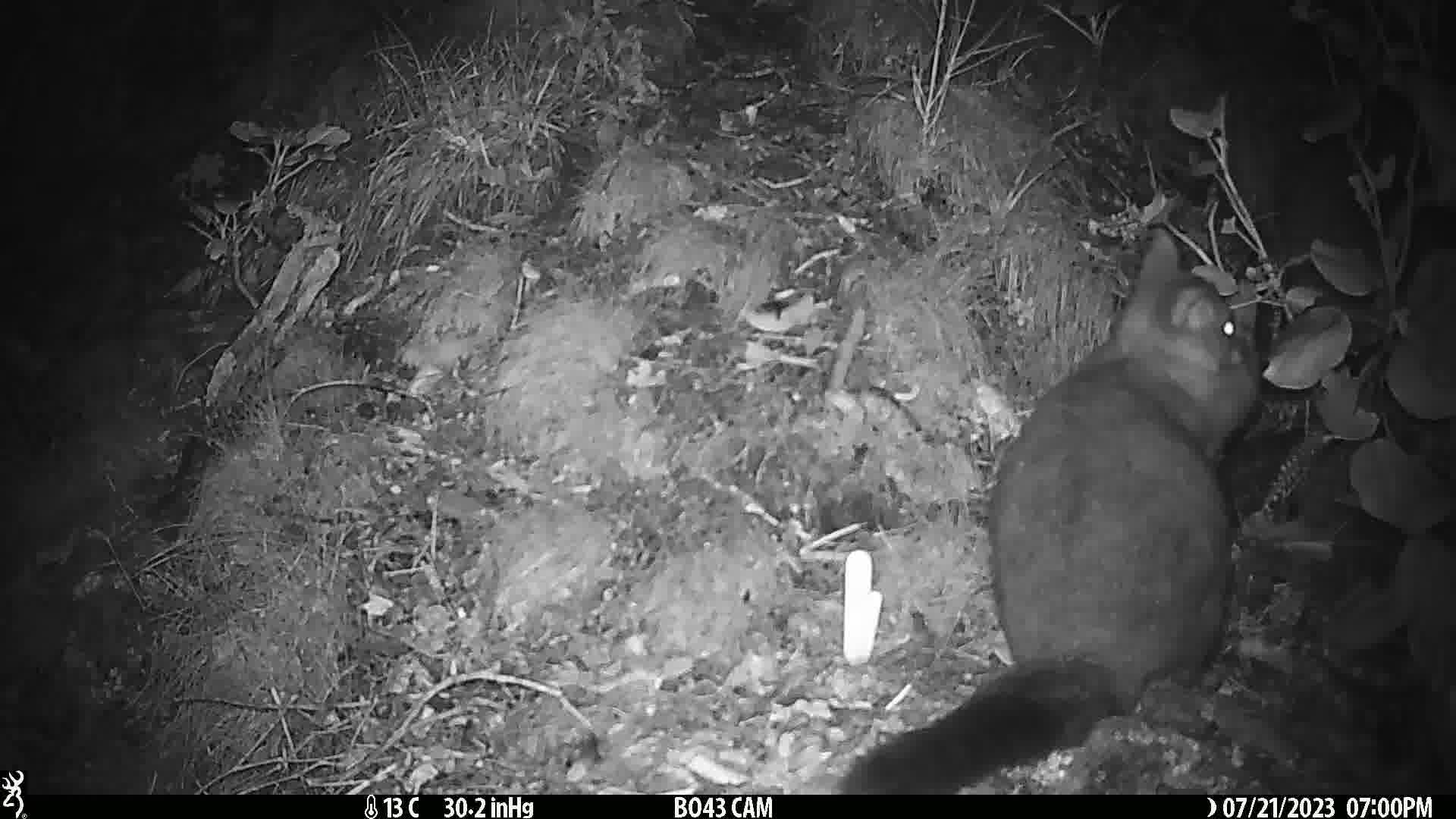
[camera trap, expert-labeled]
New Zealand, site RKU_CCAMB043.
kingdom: Animalia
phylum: Chordata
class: Mammalia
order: Diprotodontia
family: Phalangeridae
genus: Trichosurus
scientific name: Trichosurus vulpecula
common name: common brushtail possum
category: possum